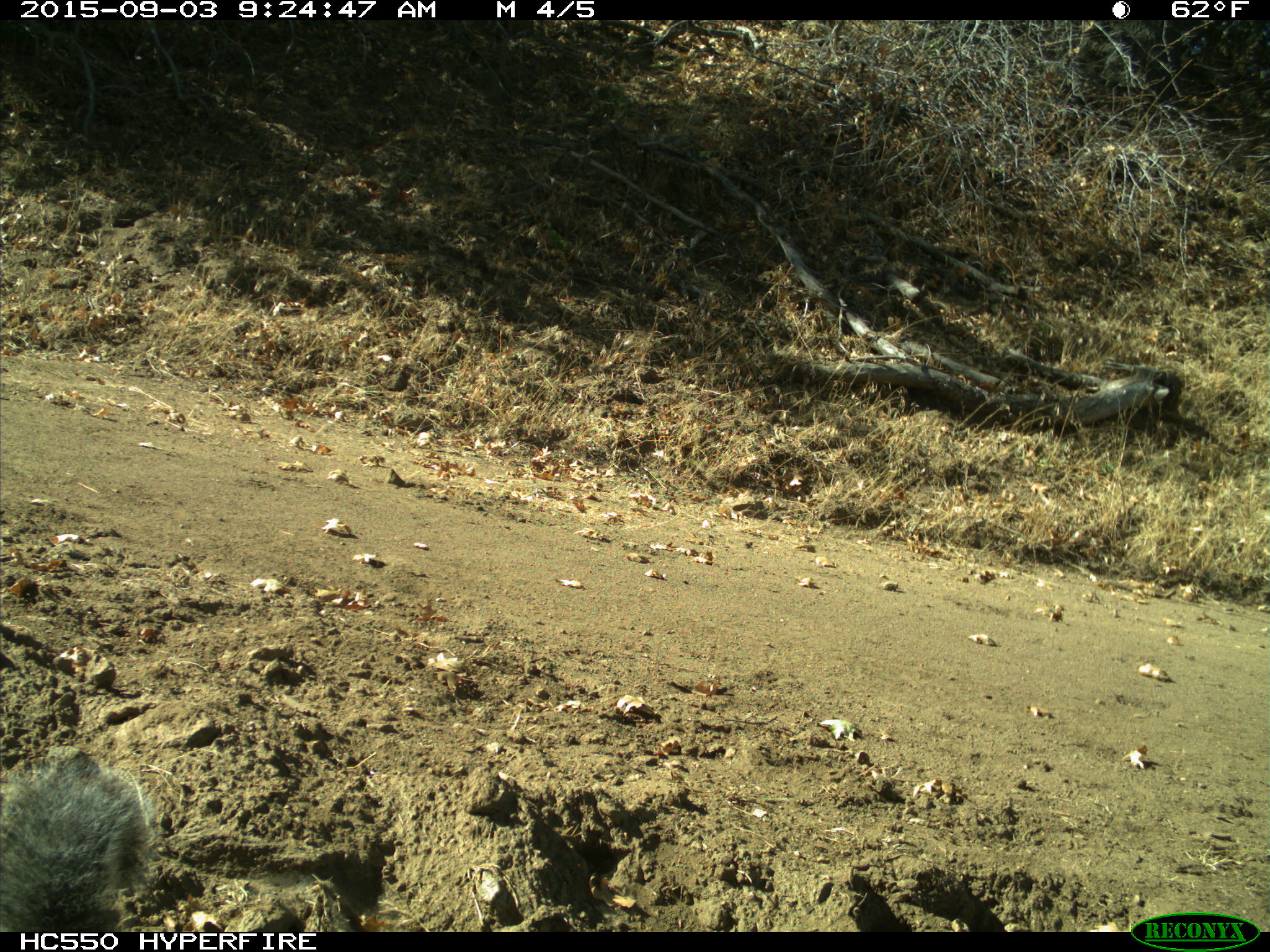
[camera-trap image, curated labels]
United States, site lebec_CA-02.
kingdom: Animalia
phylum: Chordata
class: Mammalia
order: Rodentia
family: Sciuridae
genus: Sciurus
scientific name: Sciurus carolinensis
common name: eastern gray squirrel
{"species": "Sciurus carolinensis (eastern gray squirrel)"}